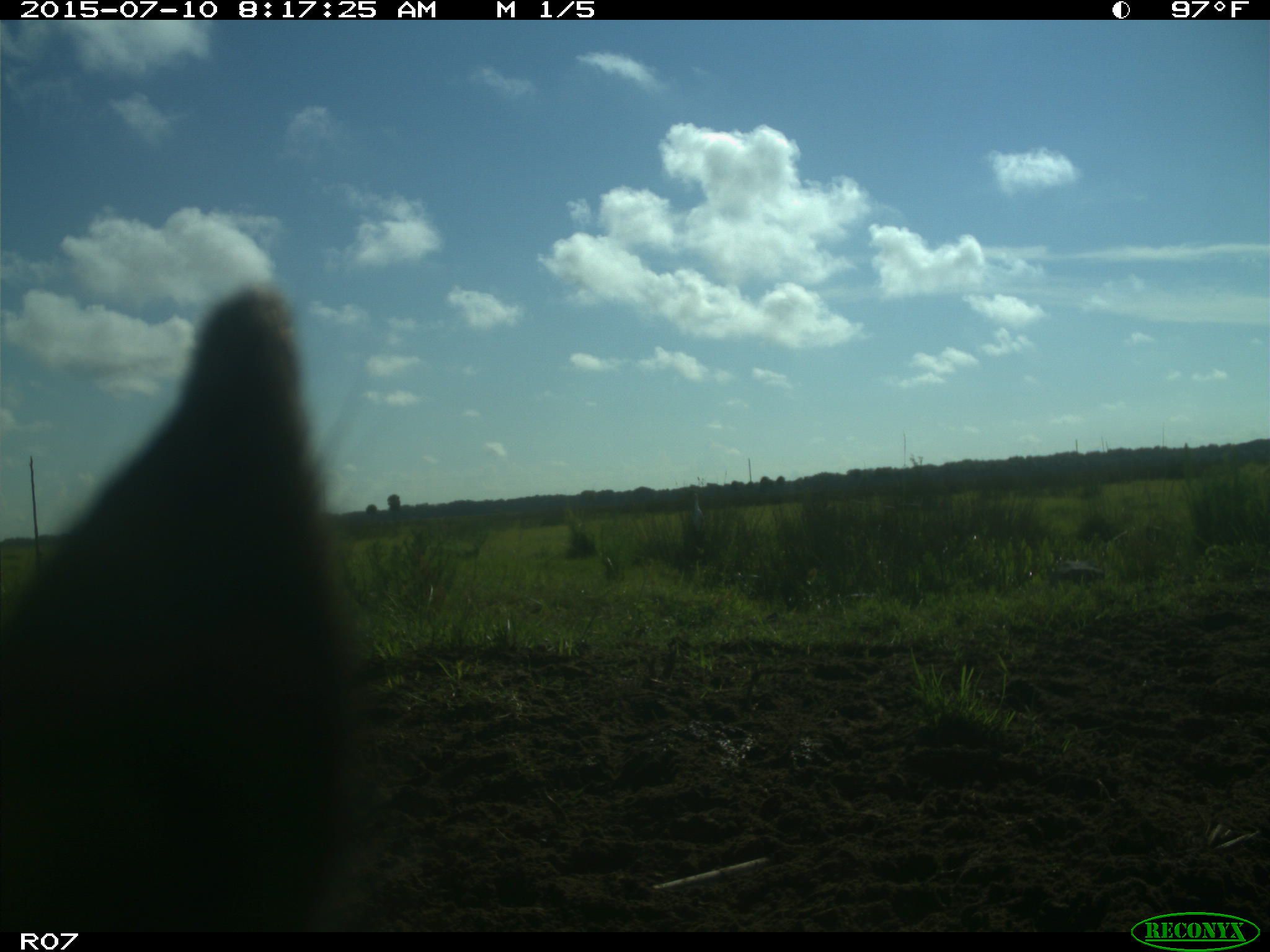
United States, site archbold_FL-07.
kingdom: Animalia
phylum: Chordata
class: Mammalia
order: Artiodactyla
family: Bovidae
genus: Bos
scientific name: Bos taurus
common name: domestic cow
Bos taurus (domestic cow).